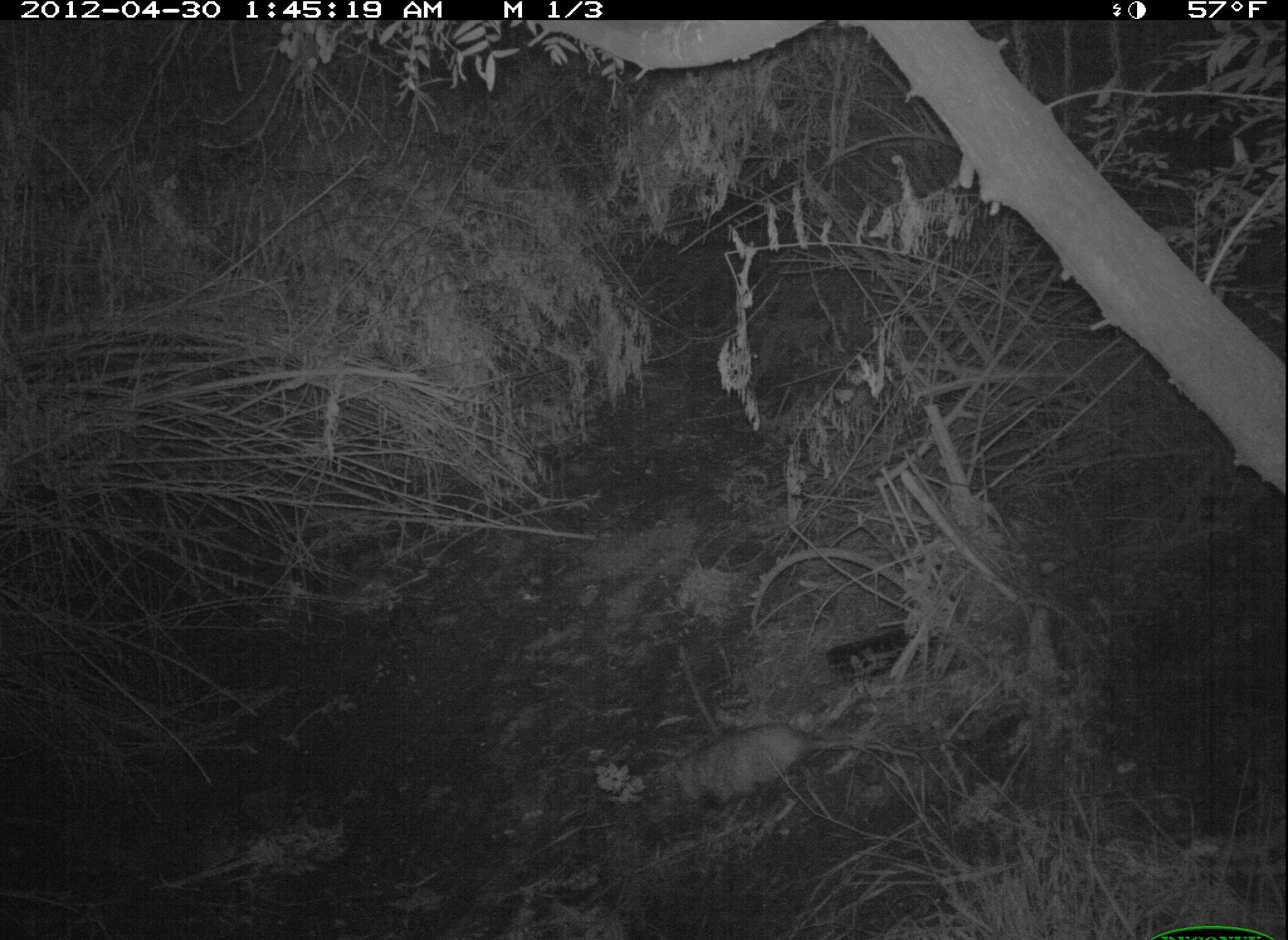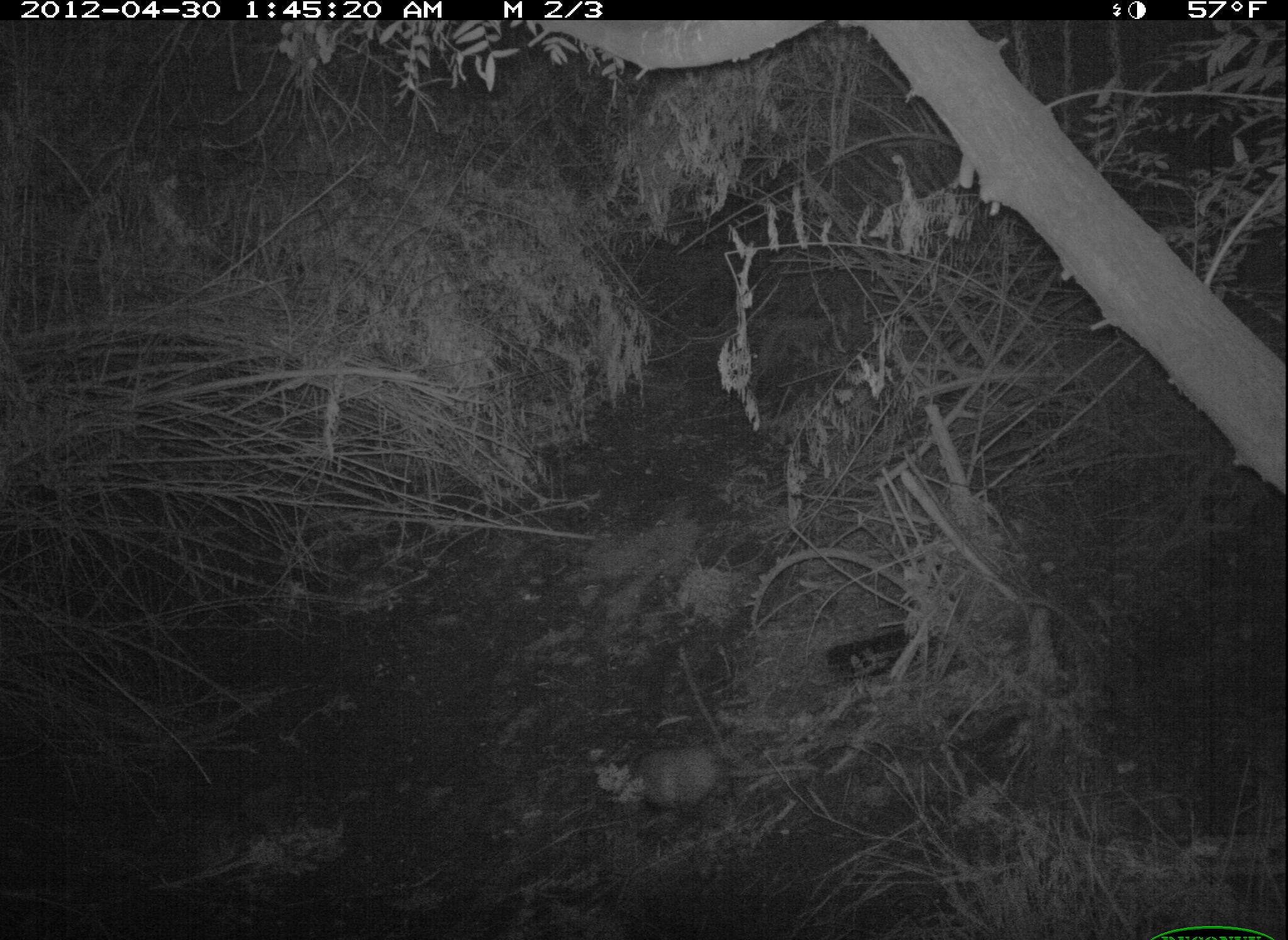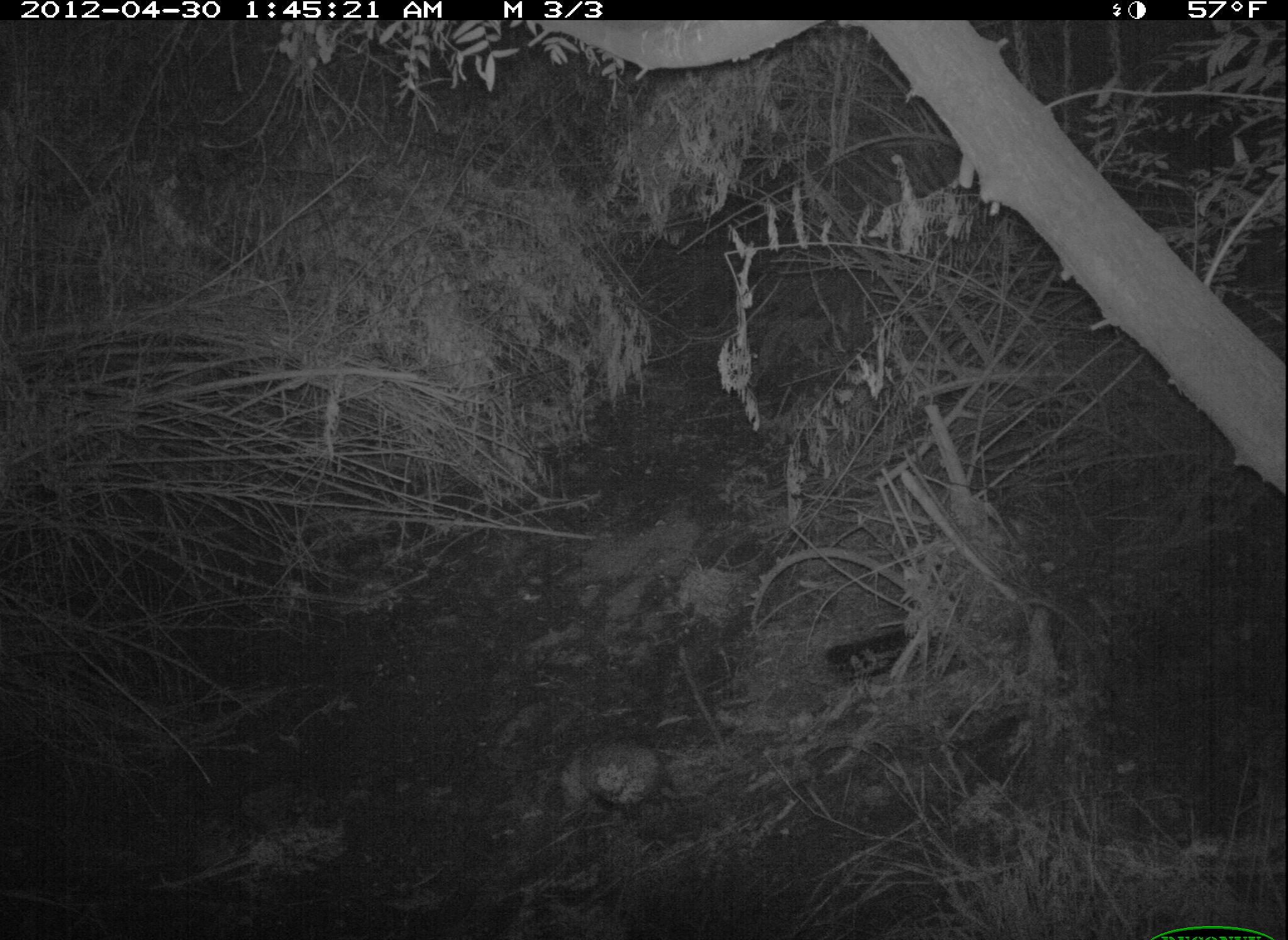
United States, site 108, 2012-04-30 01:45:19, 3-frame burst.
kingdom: Animalia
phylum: Chordata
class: Mammalia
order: Didelphimorphia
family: Didelphidae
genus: Didelphis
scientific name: Didelphis virginiana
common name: virginia opossum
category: opossum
Opossum (virginia opossum) (Didelphis virginiana).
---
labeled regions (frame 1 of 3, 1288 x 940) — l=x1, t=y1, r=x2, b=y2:
opossum: l=642, t=712, r=926, b=809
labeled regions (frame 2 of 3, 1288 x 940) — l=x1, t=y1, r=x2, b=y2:
opossum: l=605, t=712, r=840, b=823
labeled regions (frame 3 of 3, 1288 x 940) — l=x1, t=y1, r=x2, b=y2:
opossum: l=544, t=723, r=741, b=847